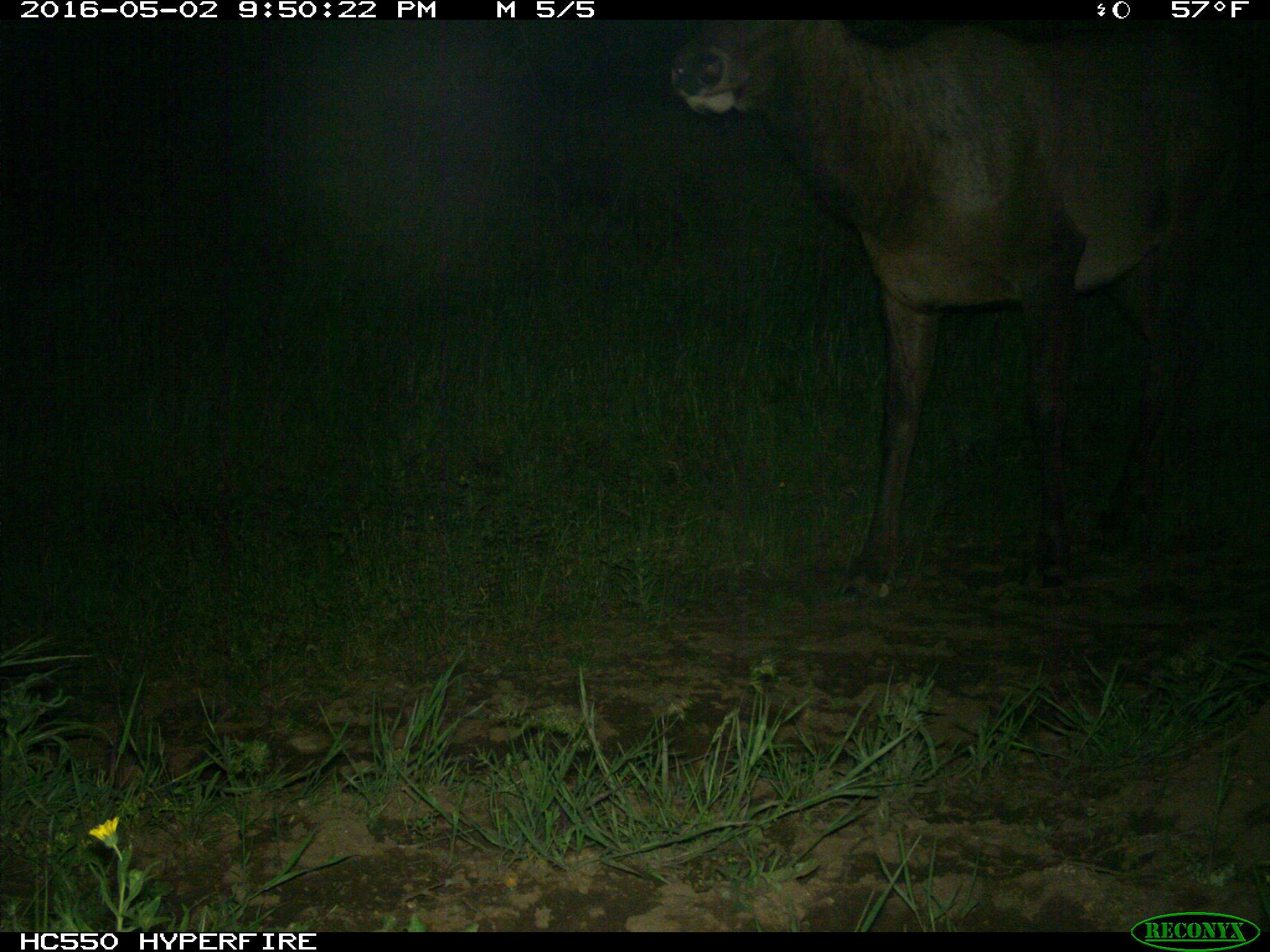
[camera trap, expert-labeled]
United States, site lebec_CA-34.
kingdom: Animalia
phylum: Chordata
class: Mammalia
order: Artiodactyla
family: Cervidae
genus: Cervus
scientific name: Cervus canadensis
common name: elk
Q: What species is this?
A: Cervus canadensis (elk).